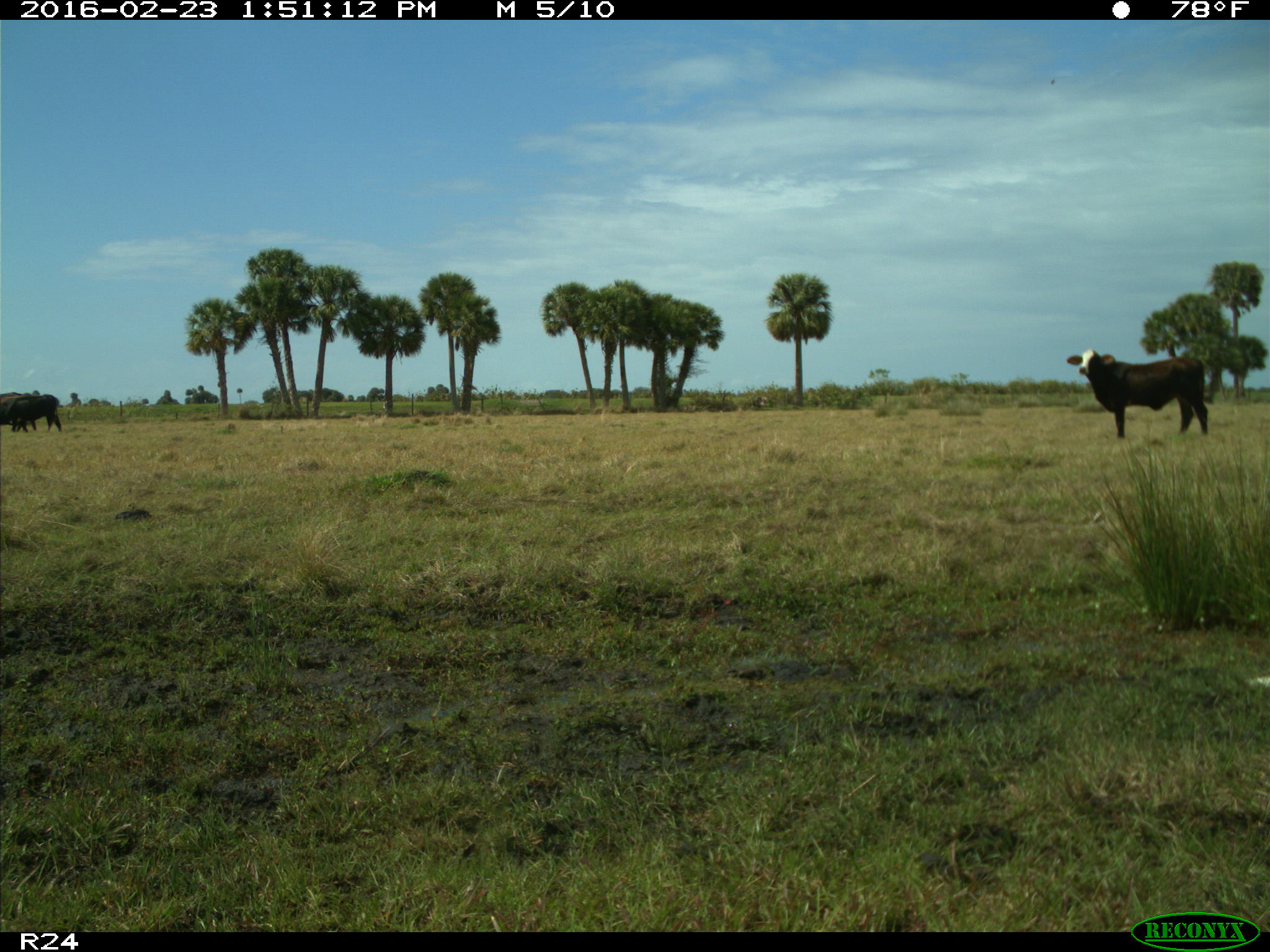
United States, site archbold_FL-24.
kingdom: Animalia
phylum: Chordata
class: Mammalia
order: Artiodactyla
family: Bovidae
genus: Bos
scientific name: Bos taurus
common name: domestic cow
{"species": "Bos taurus (domestic cow)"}